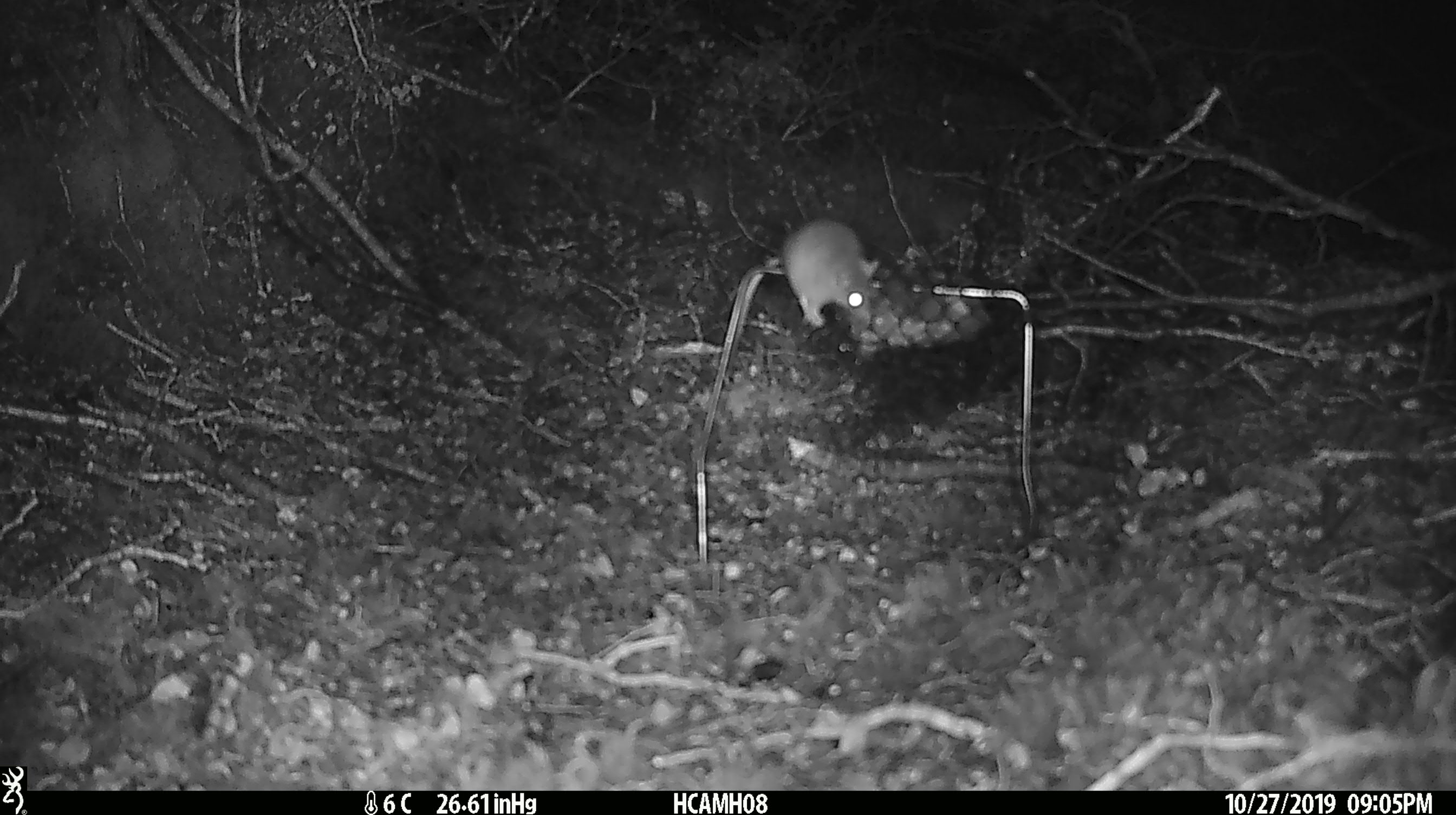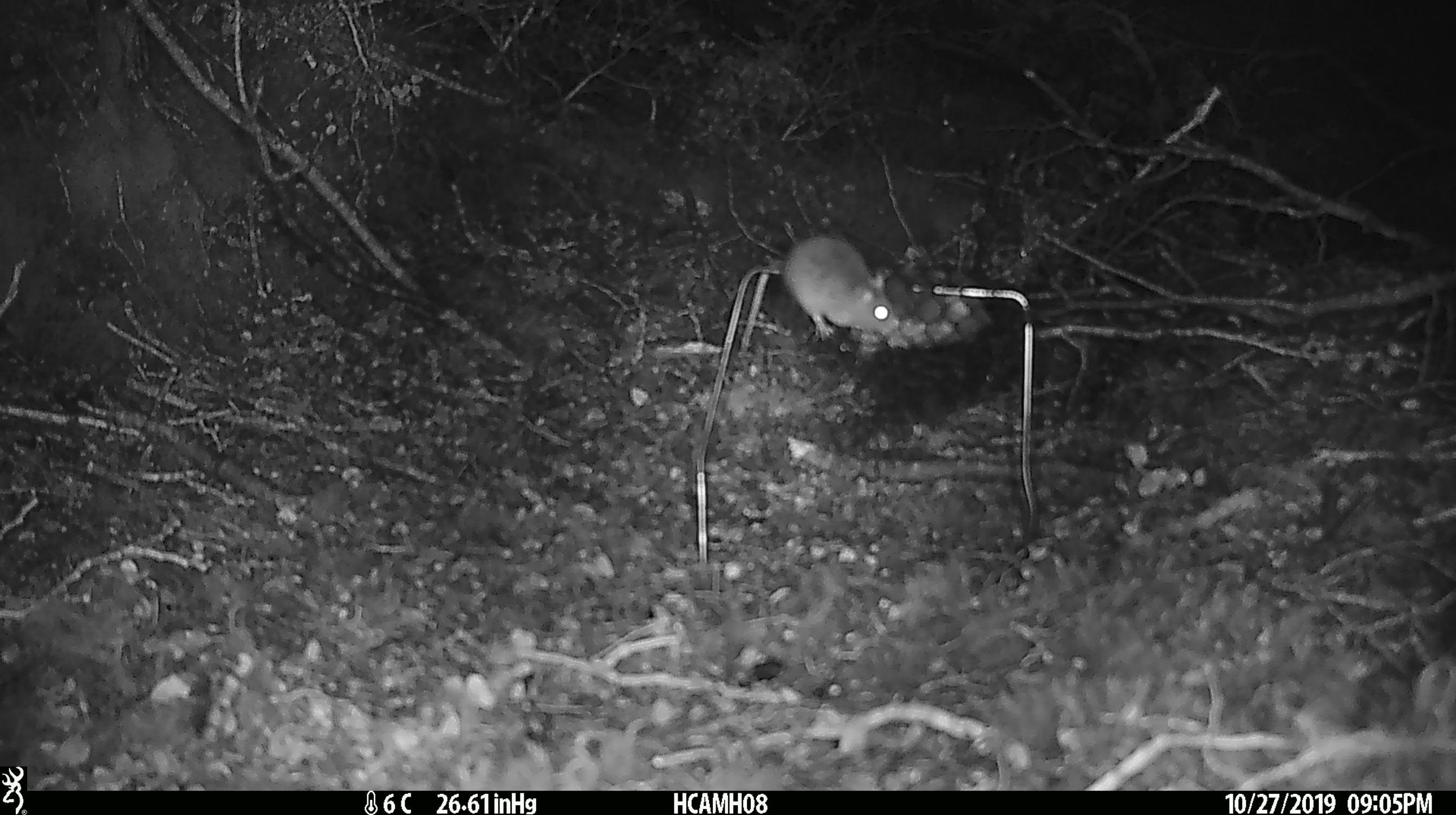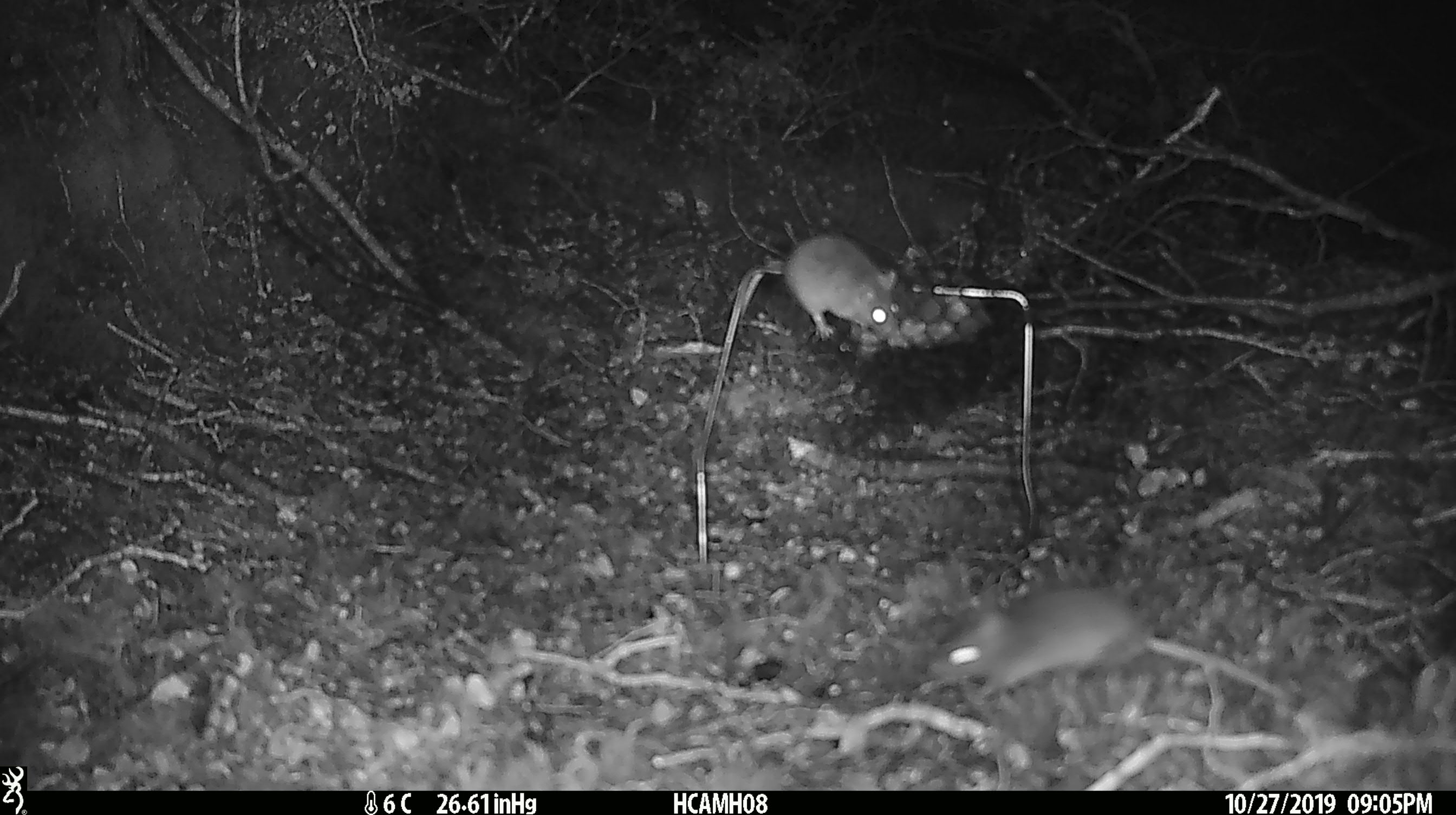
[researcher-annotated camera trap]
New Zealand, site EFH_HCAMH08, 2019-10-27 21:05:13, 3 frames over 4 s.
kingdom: Animalia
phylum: Chordata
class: Mammalia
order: Rodentia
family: Muridae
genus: Mus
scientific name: Mus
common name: mouse